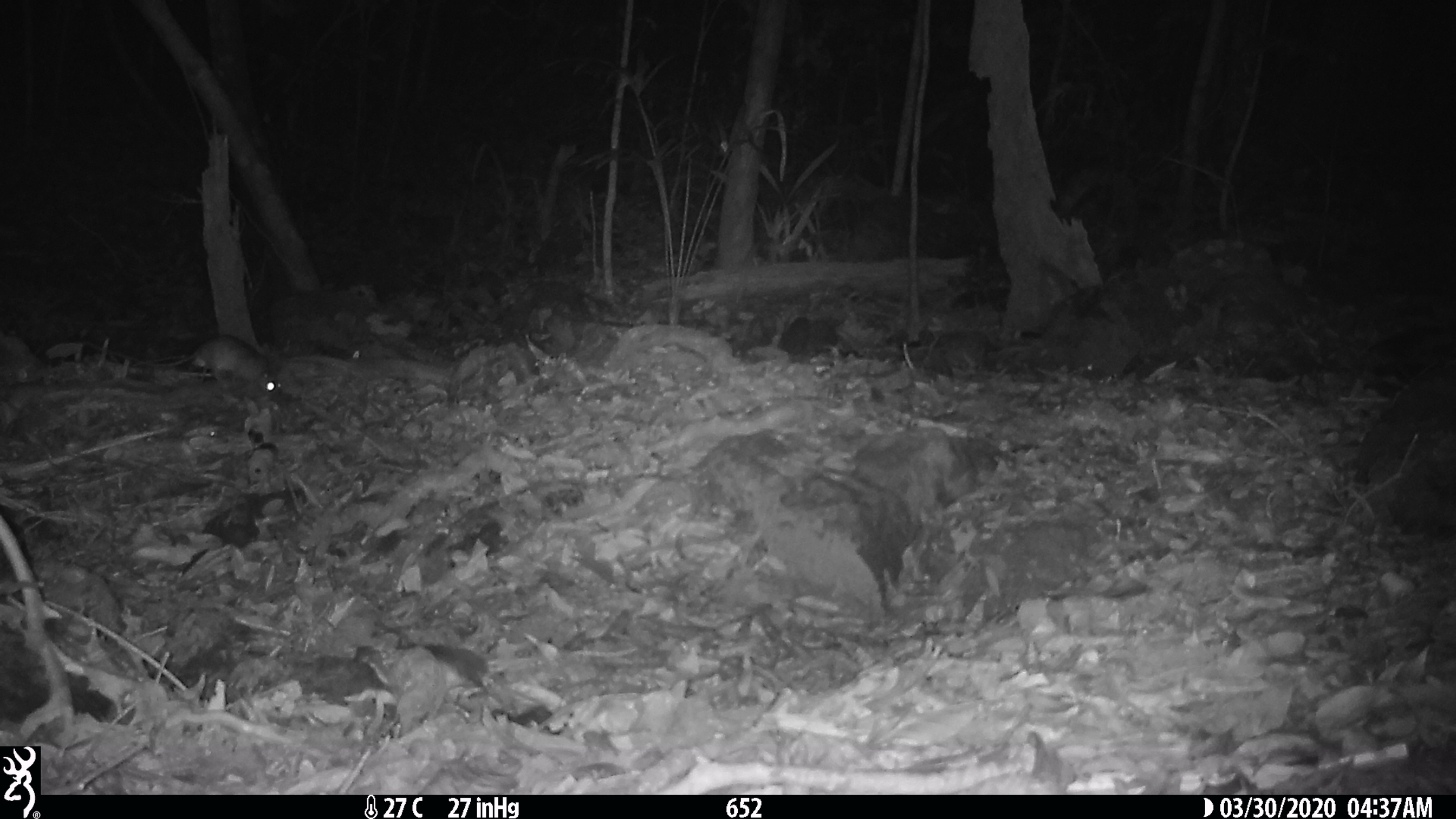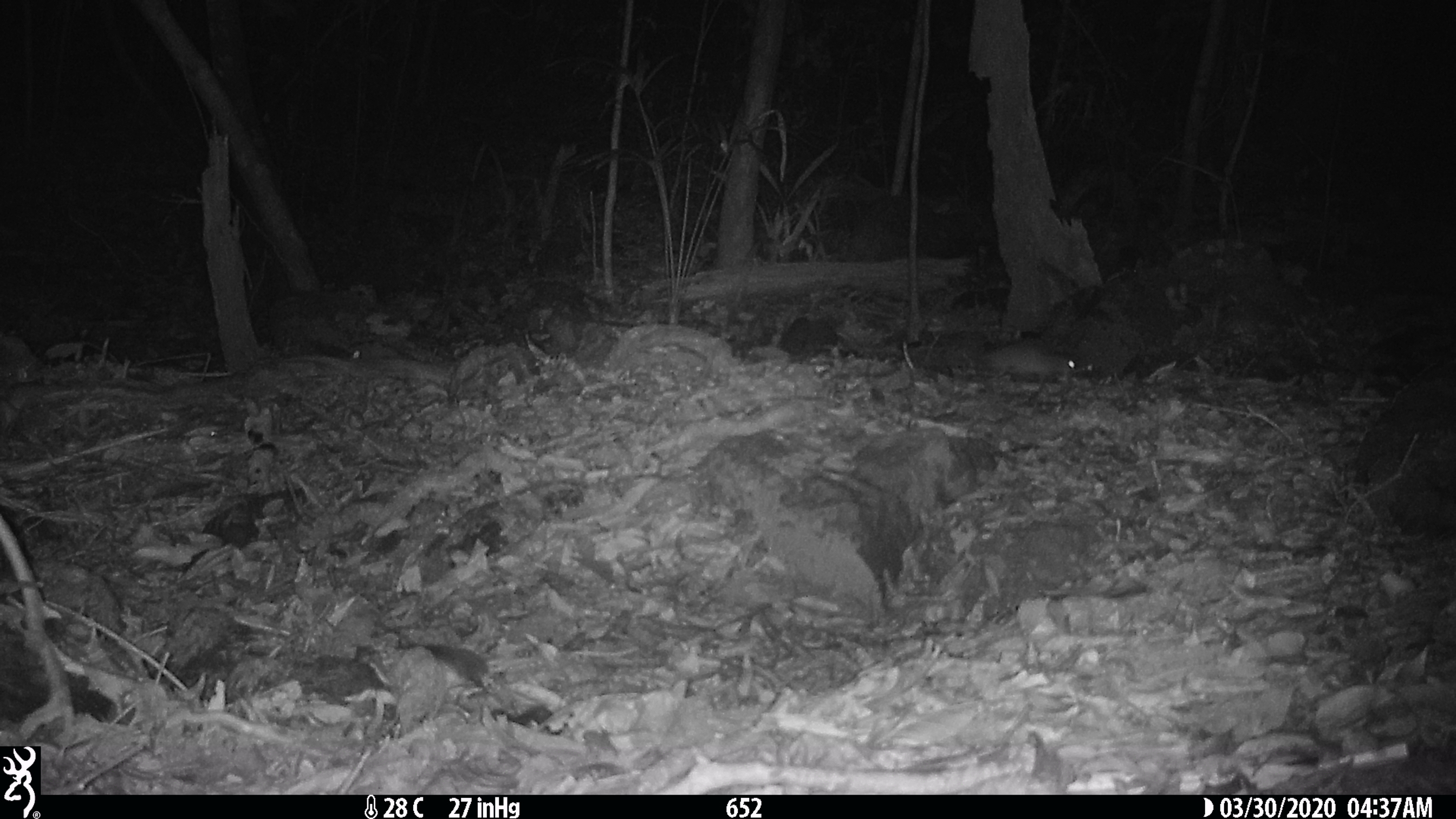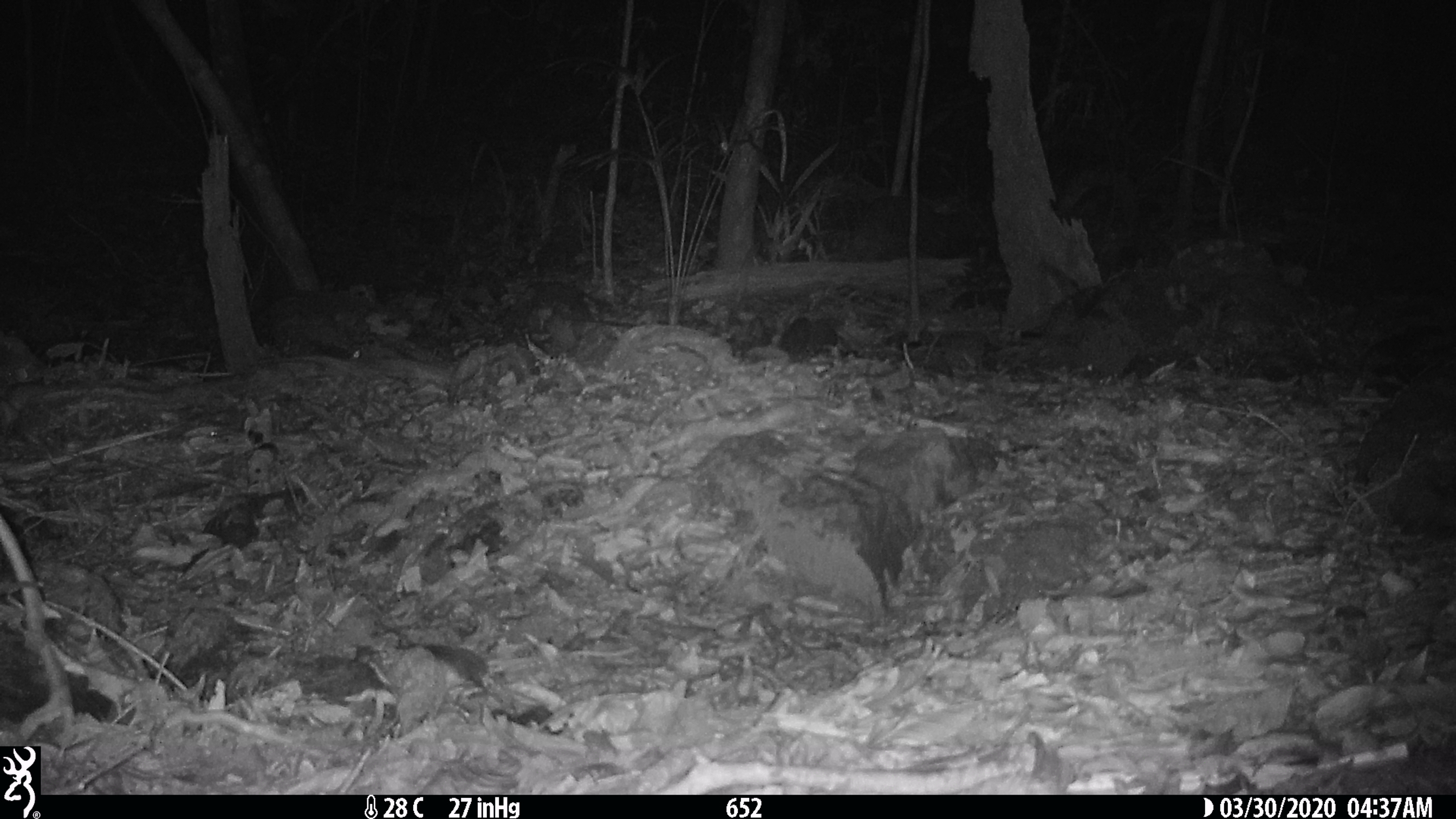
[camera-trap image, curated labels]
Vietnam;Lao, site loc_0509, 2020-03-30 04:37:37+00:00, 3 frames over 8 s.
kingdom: Animalia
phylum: Chordata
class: Mammalia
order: Rodentia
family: Muridae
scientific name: Muridae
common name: old-world mice and rats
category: unidentified murid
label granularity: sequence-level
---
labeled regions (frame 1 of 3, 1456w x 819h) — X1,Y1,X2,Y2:
unidentified murid: 191,335,281,397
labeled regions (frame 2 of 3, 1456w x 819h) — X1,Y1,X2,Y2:
unidentified murid: 988,343,1076,390